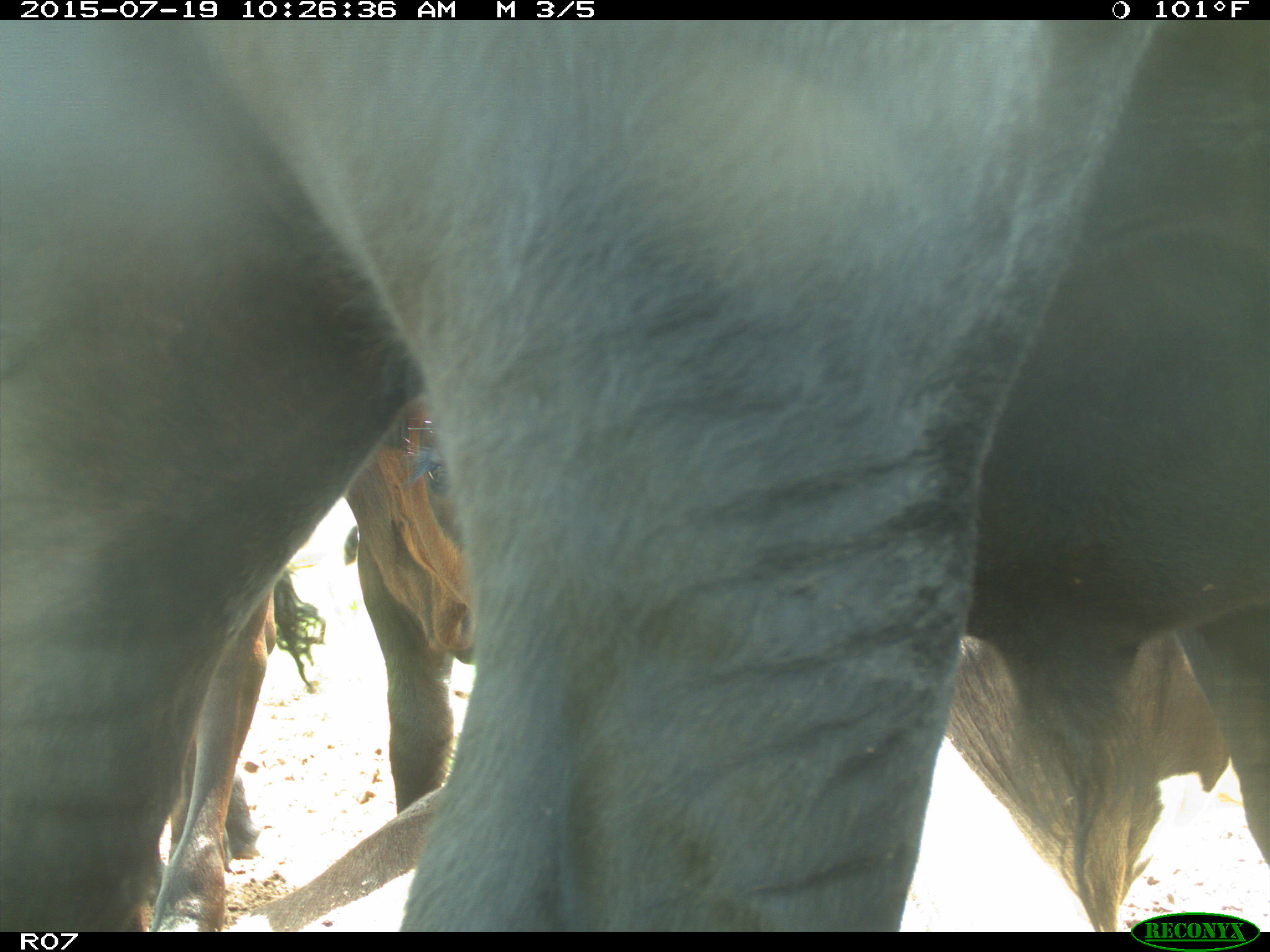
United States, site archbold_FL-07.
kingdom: Animalia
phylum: Chordata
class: Mammalia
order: Artiodactyla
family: Bovidae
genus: Bos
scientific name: Bos taurus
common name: domestic cow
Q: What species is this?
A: Bos taurus (domestic cow).